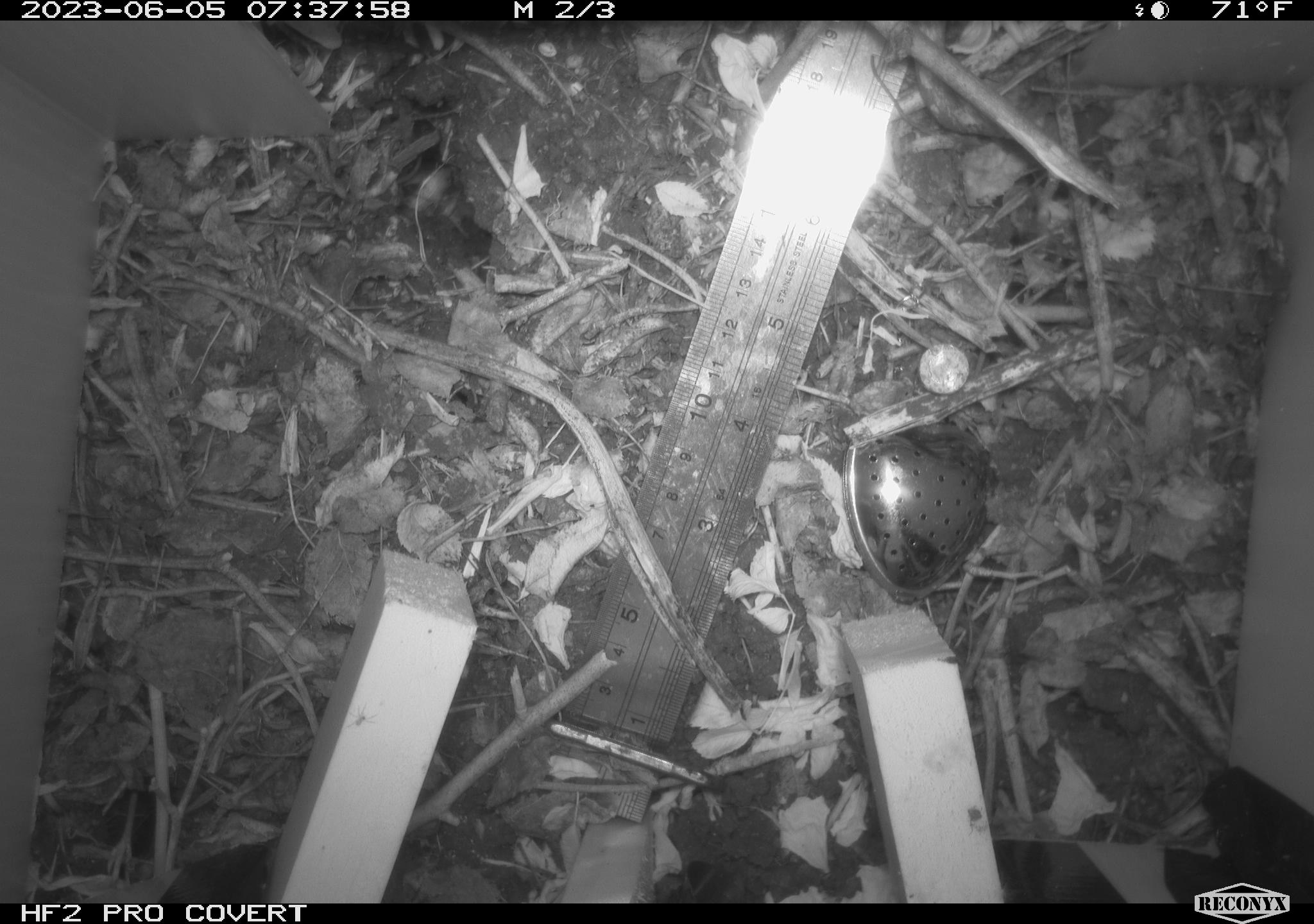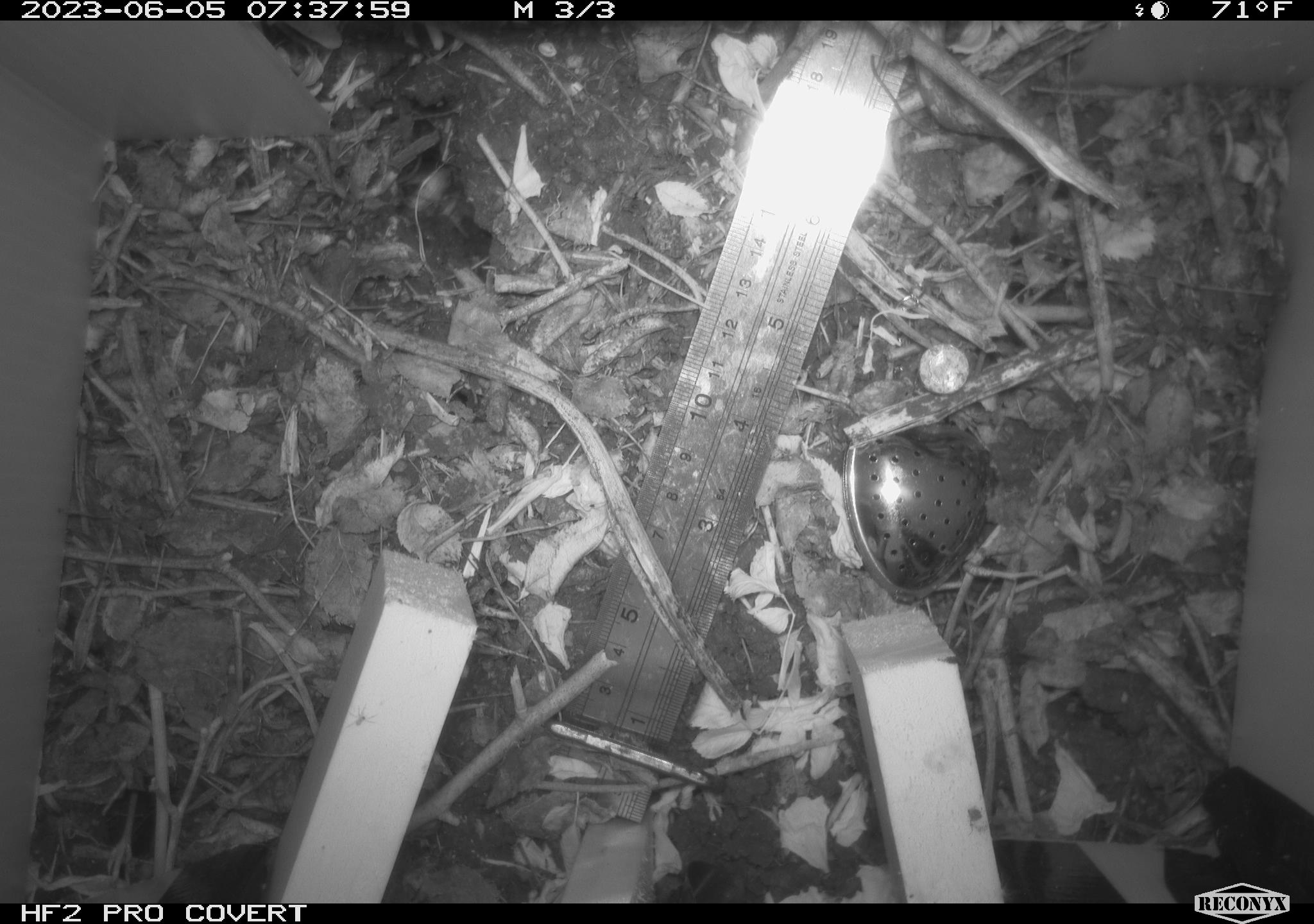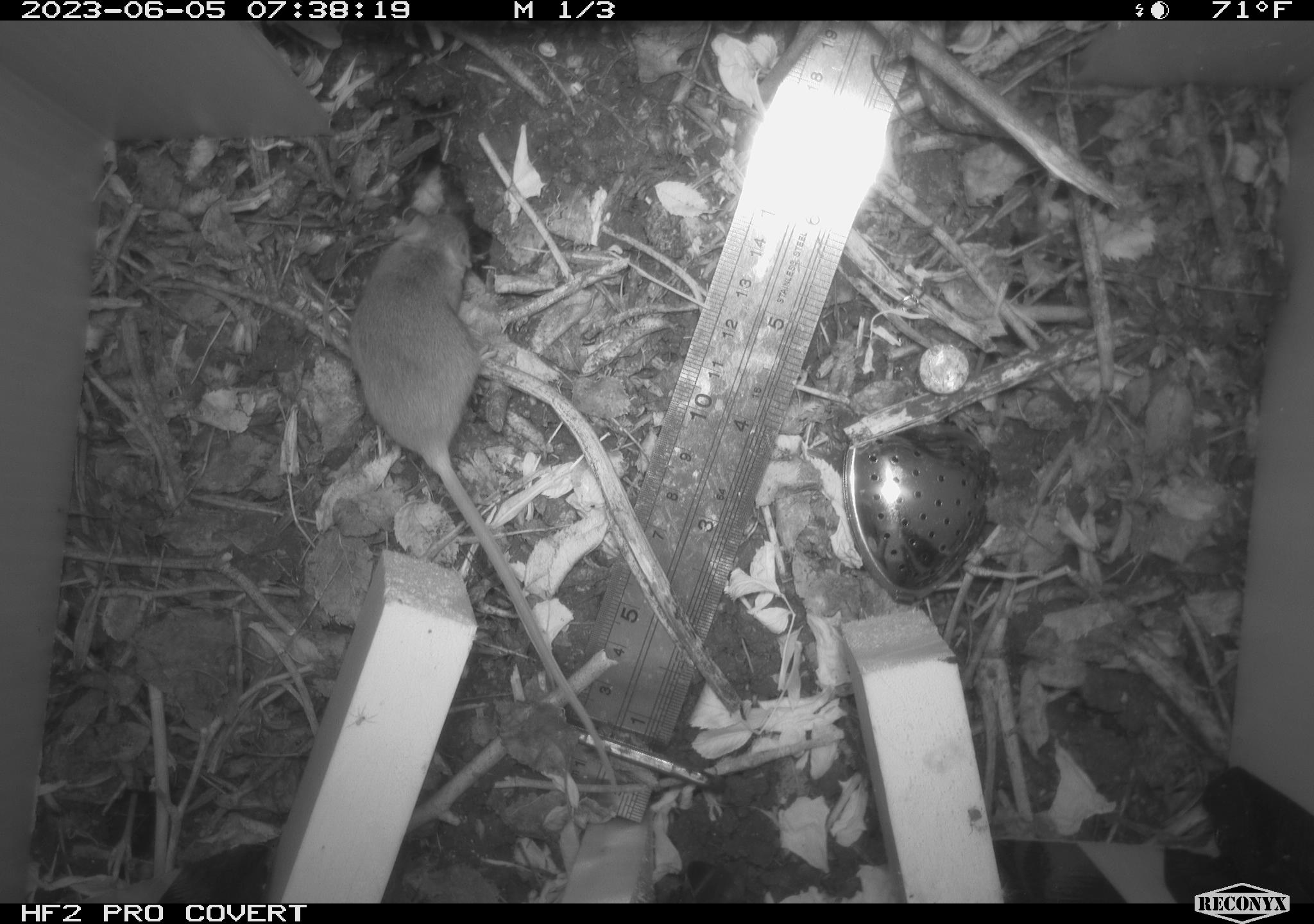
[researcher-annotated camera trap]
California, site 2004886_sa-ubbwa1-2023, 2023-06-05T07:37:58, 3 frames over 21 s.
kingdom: Animalia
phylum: Chordata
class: Mammalia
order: Rodentia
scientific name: Rodentia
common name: mouse species